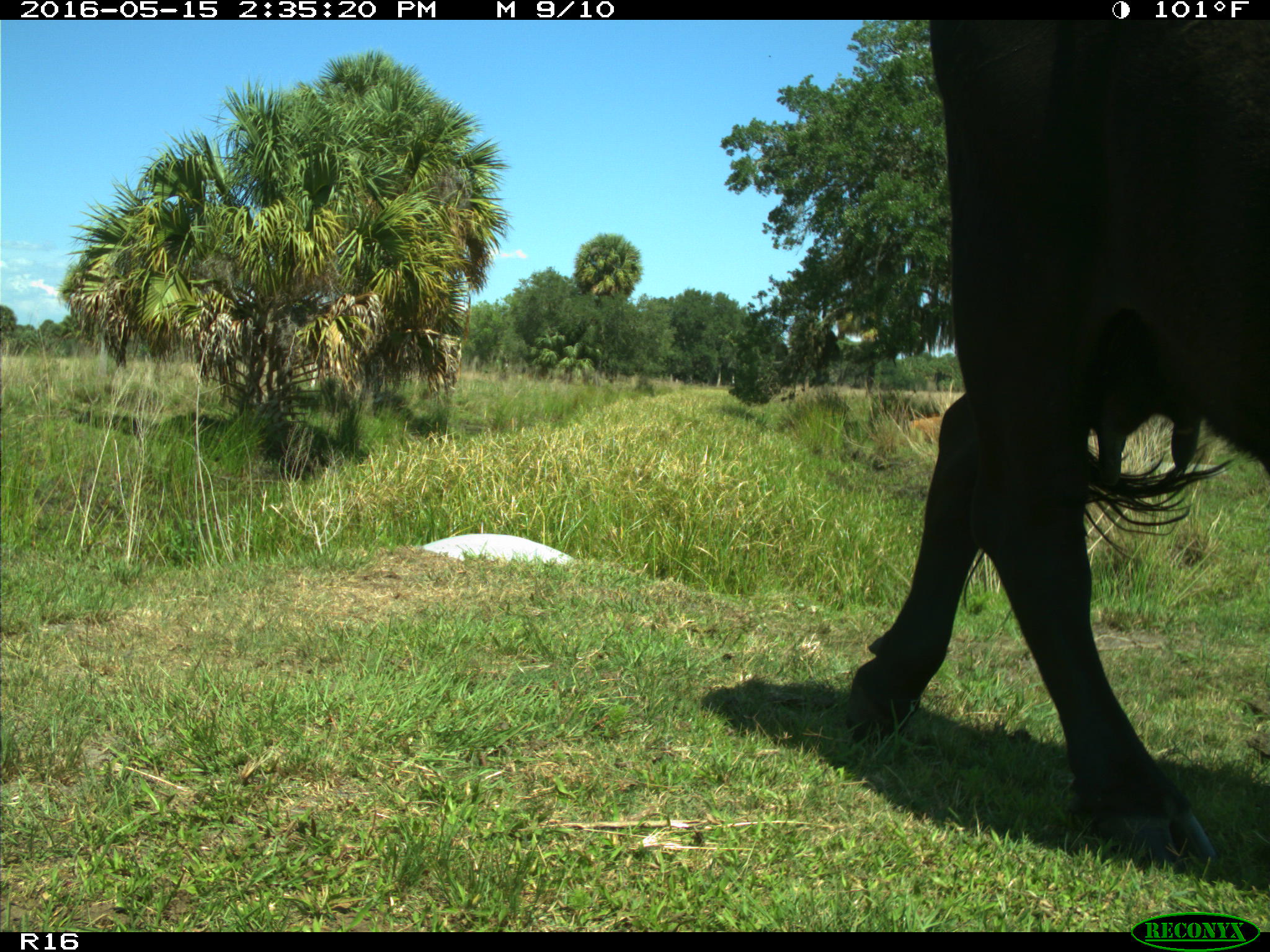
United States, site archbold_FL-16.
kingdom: Animalia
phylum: Chordata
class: Mammalia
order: Artiodactyla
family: Bovidae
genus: Bos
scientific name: Bos taurus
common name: domestic cow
Bos taurus (domestic cow).